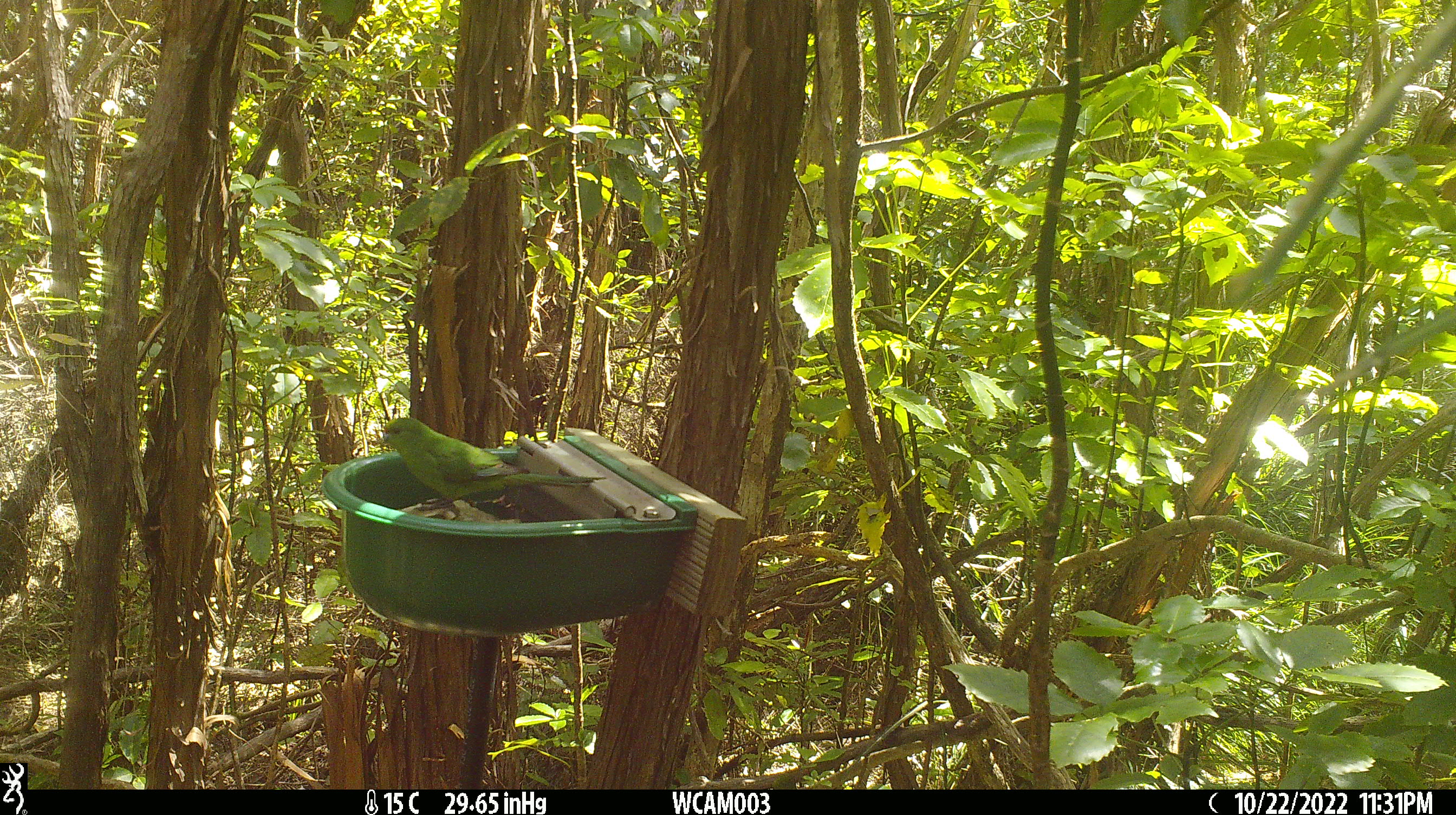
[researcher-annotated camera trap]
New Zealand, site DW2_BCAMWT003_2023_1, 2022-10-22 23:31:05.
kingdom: Animalia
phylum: Chordata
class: Aves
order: Psittaciformes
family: Psittaculidae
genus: Cyanoramphus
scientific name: Cyanoramphus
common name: parakeet